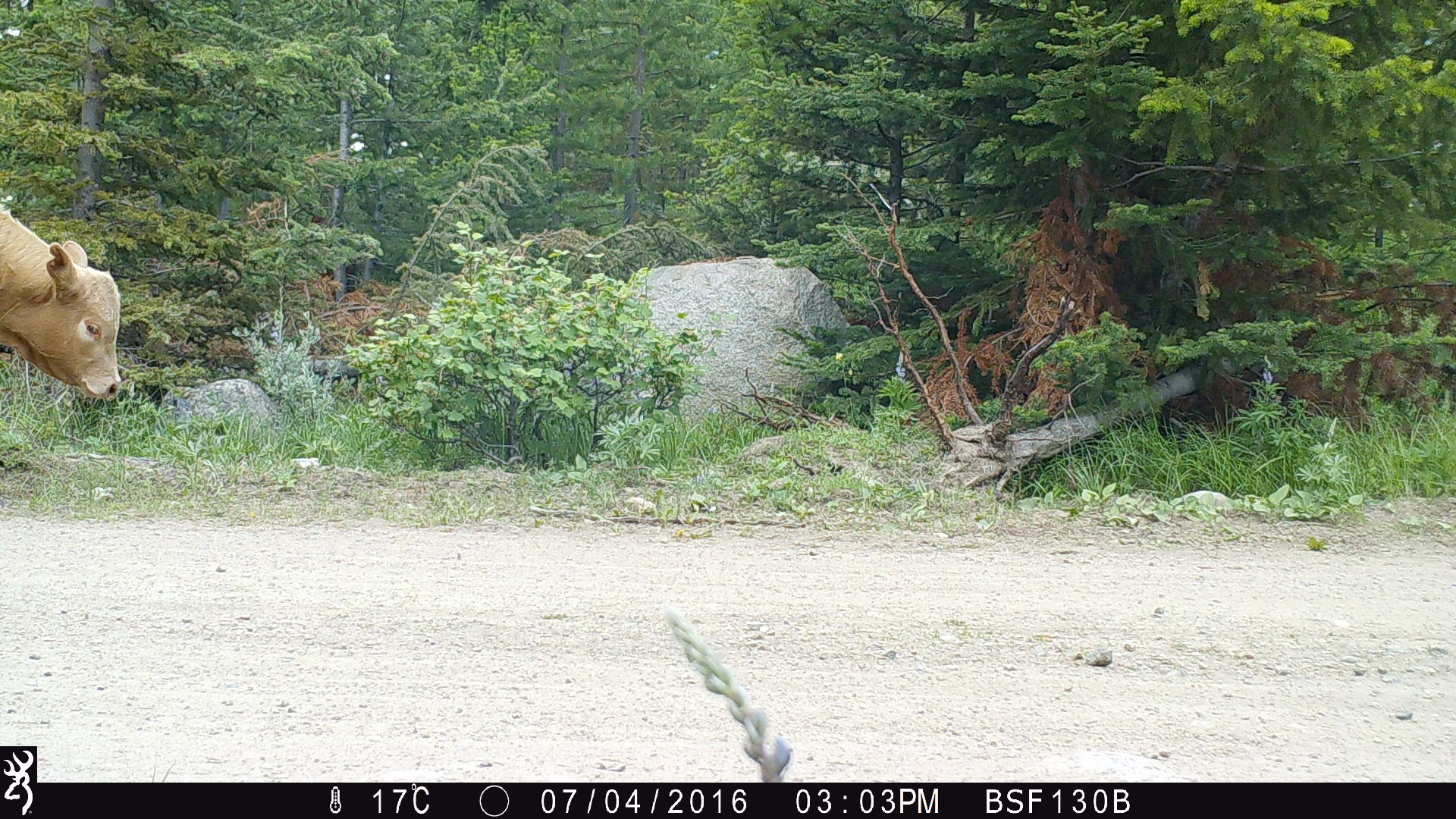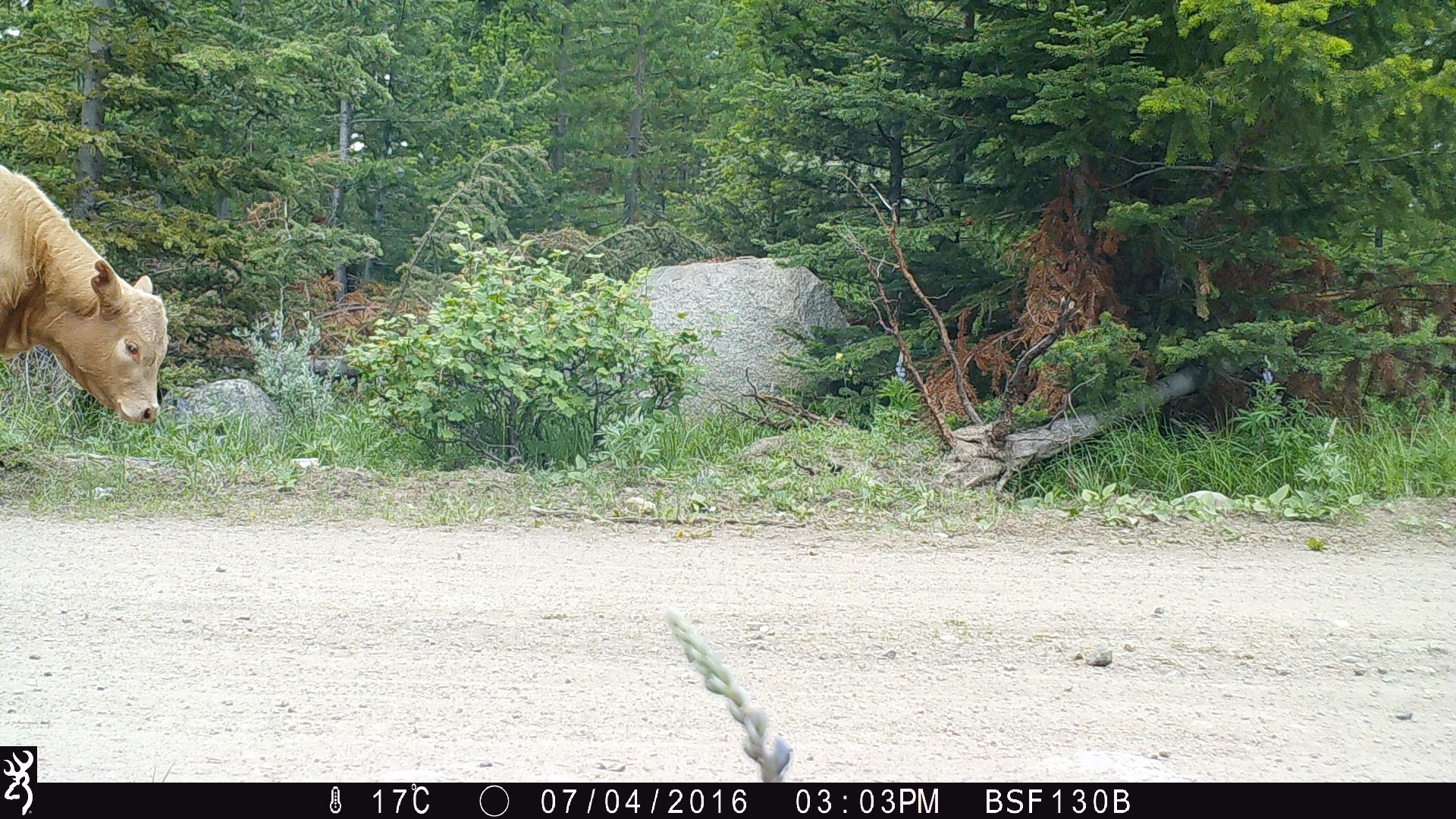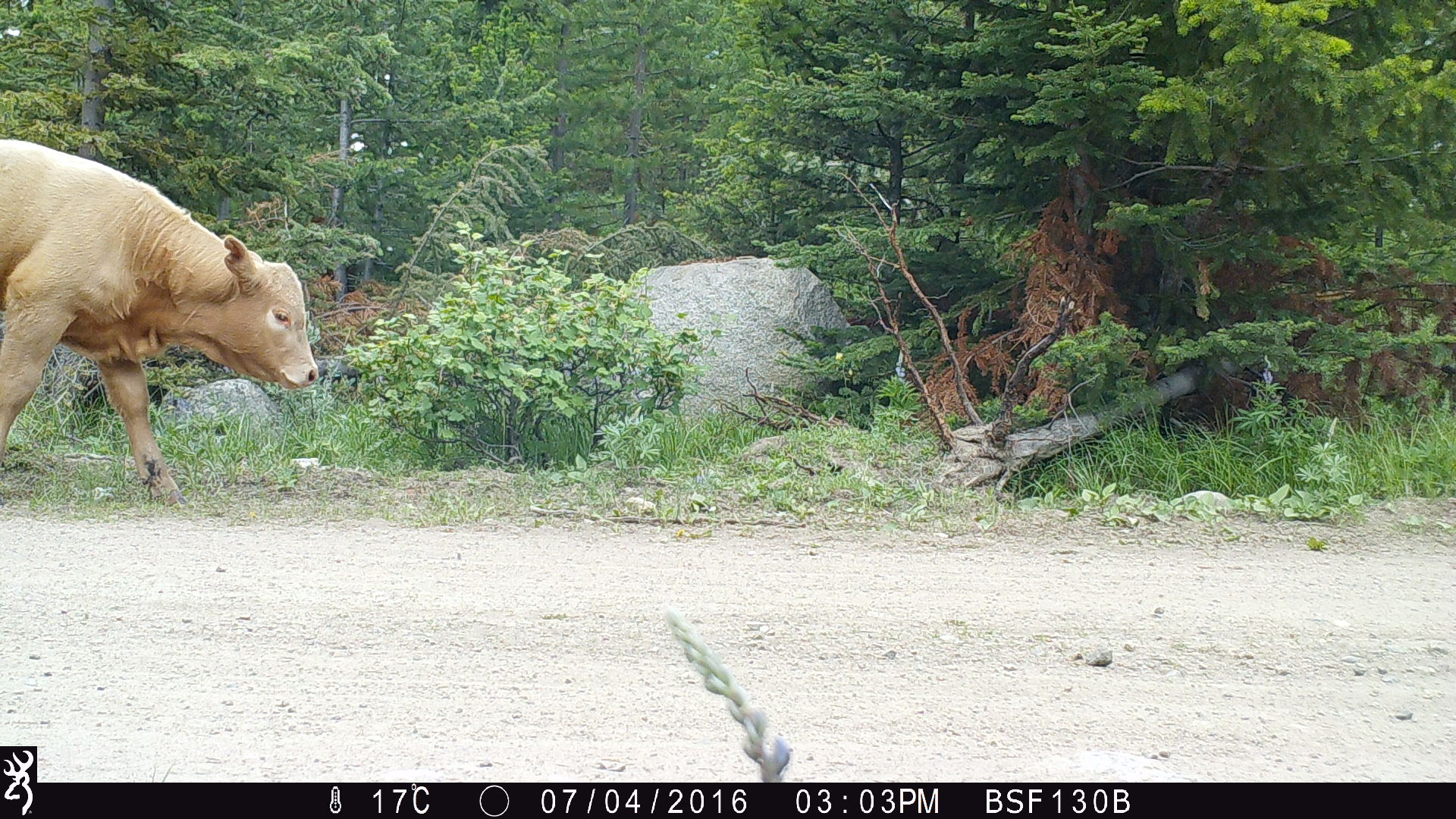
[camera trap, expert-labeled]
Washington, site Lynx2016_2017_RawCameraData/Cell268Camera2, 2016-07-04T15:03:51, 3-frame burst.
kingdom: Animalia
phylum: Chordata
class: Mammalia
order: Artiodactyla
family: Bovidae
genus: Bos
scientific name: Bos taurus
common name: domestic cattle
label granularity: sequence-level